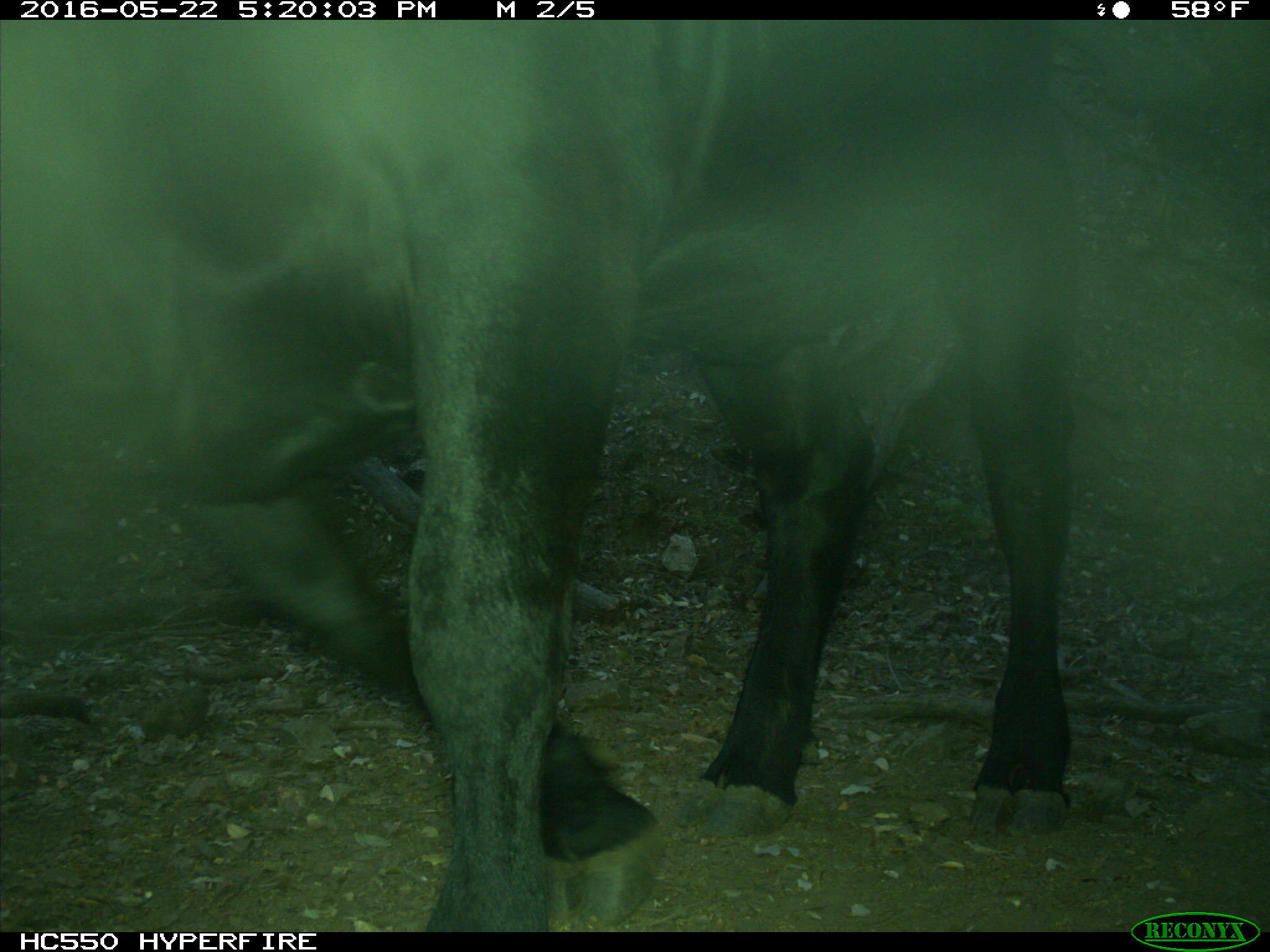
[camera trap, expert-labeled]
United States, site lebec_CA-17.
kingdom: Animalia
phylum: Chordata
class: Mammalia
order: Artiodactyla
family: Bovidae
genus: Bos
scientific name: Bos taurus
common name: domestic cow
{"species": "Bos taurus (domestic cow)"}